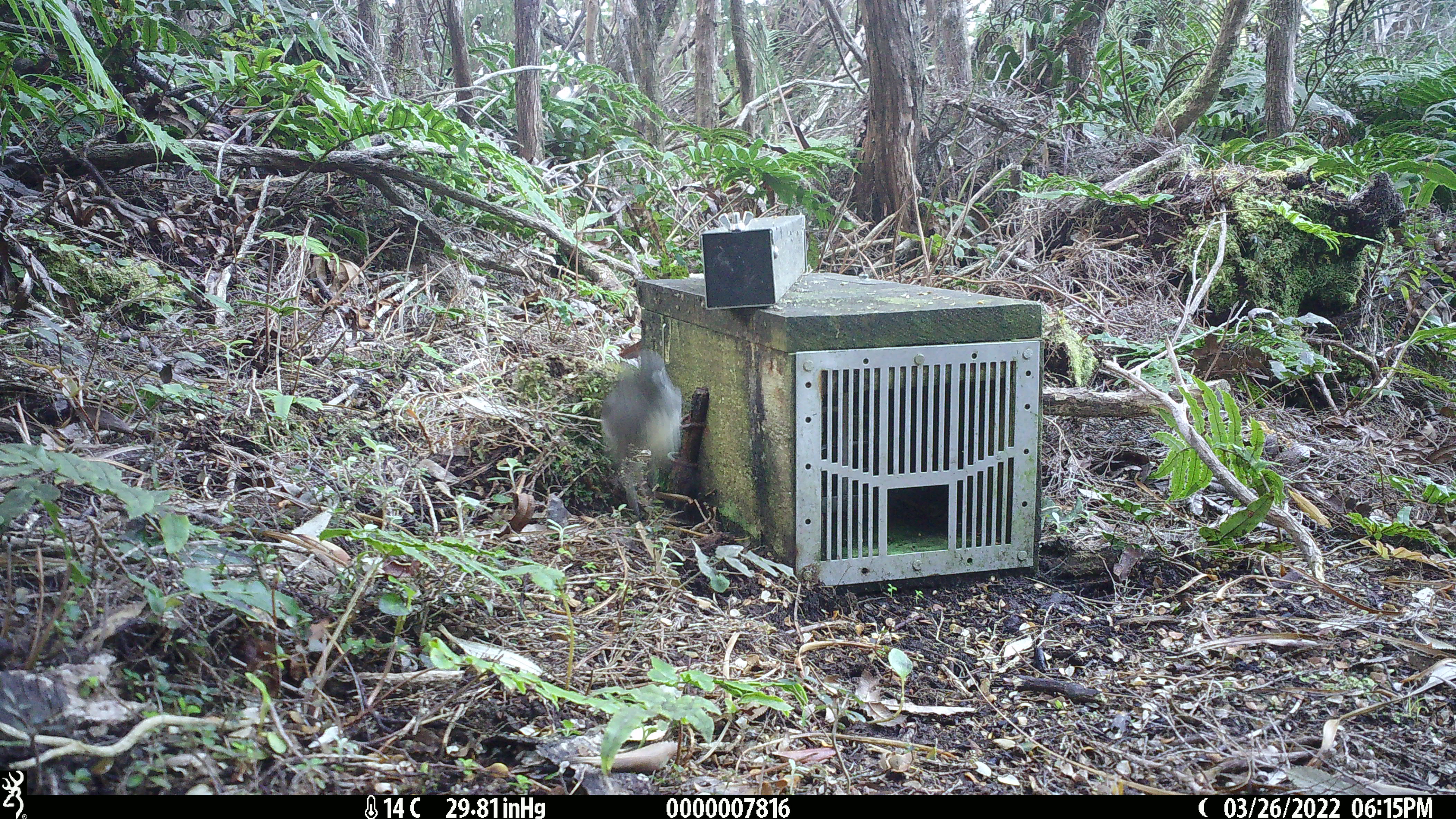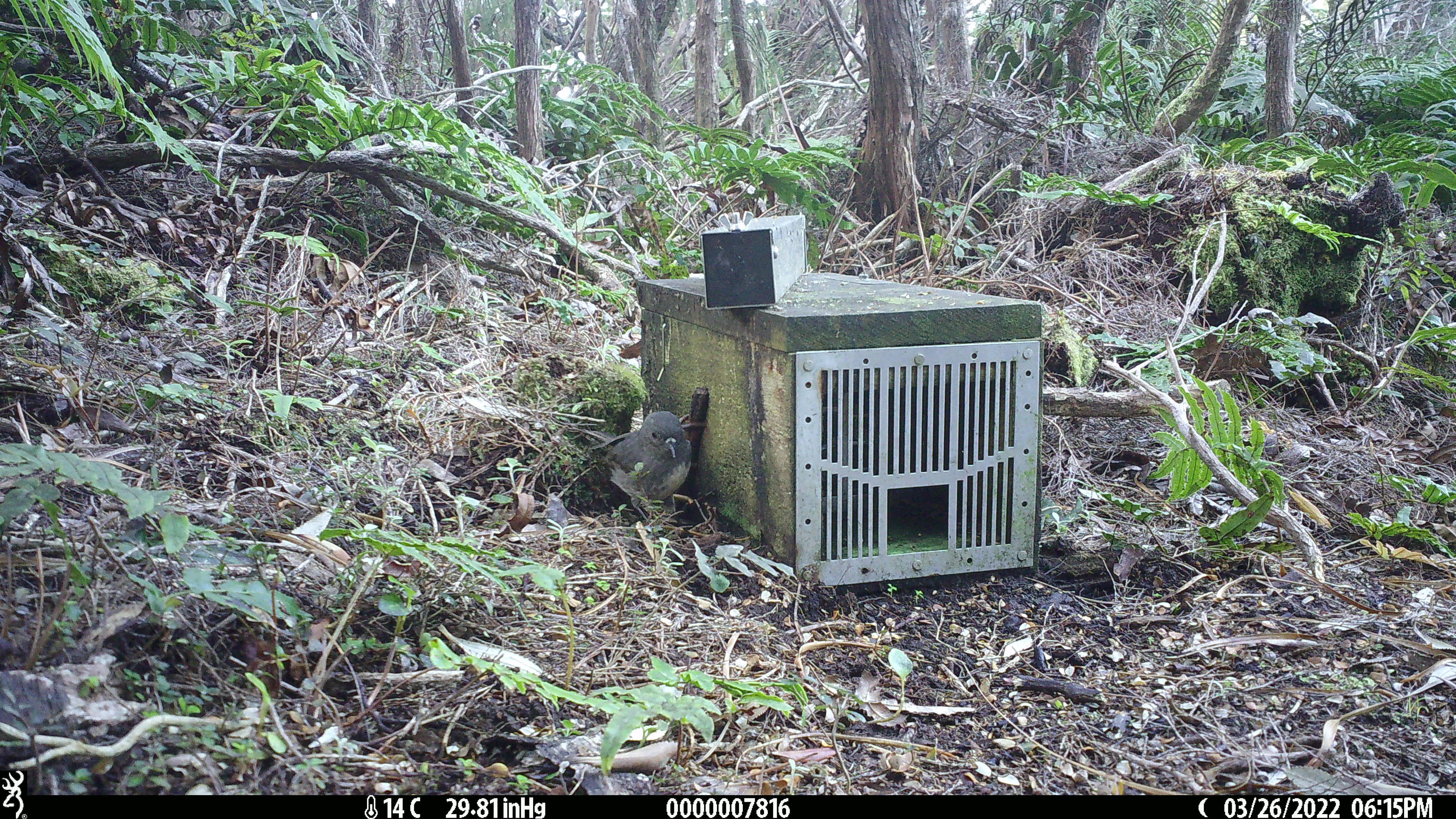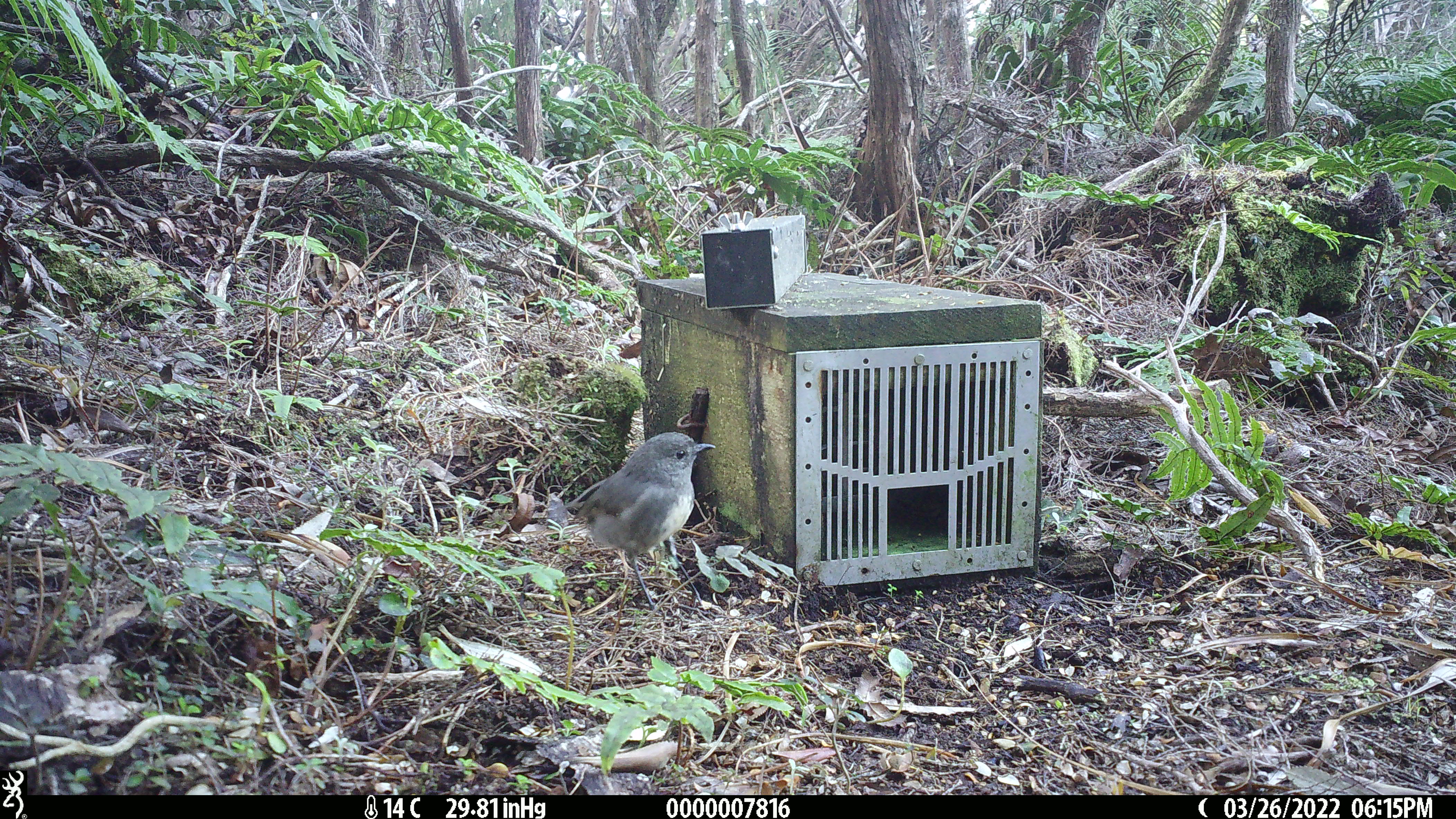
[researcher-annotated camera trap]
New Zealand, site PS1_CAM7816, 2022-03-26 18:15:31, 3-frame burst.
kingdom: Animalia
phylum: Chordata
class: Aves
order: Passeriformes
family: Petroicidae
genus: Petroica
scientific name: Petroica australis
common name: new zealand robin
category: robin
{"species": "robin (new zealand robin) (Petroica australis)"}